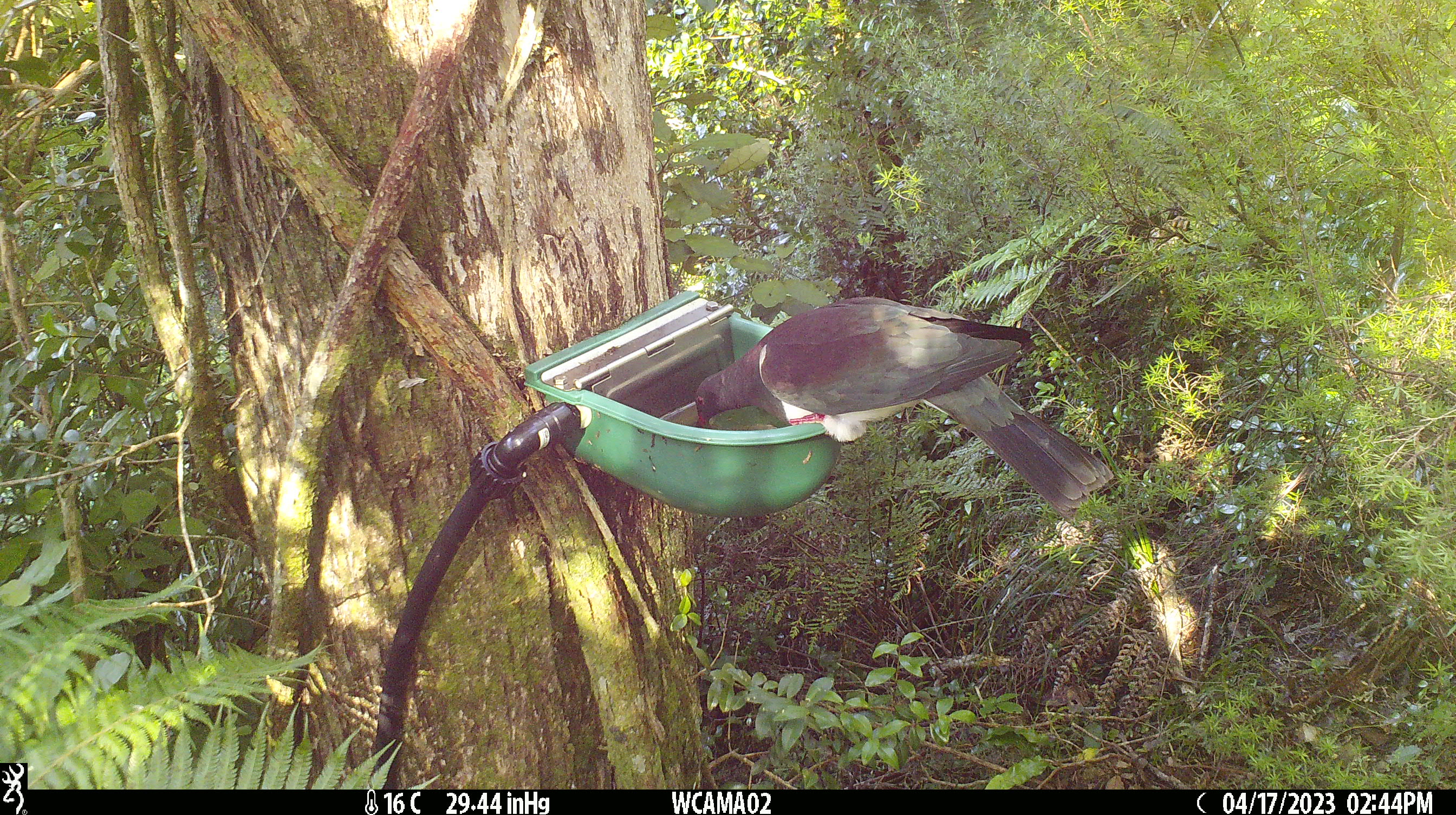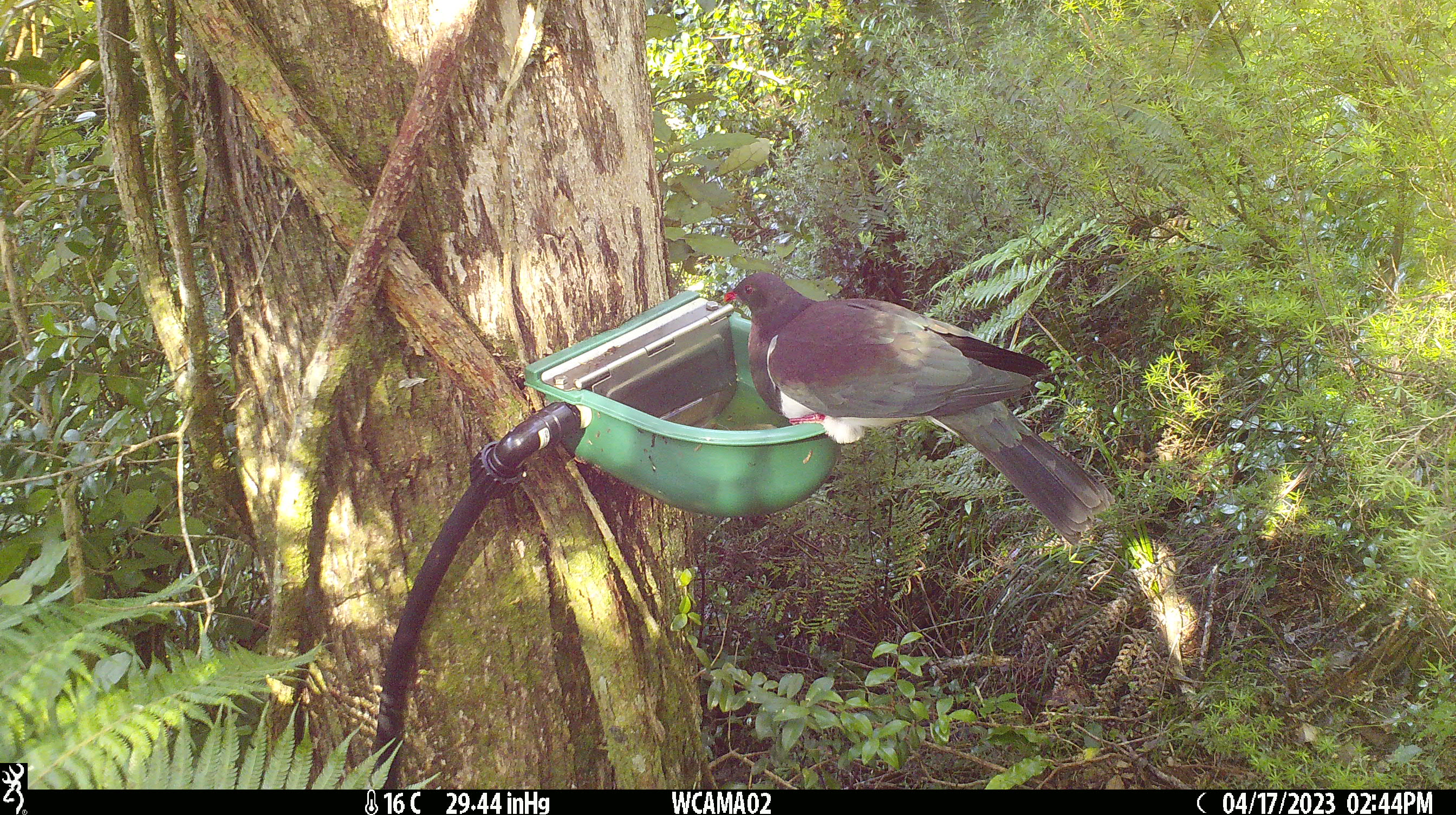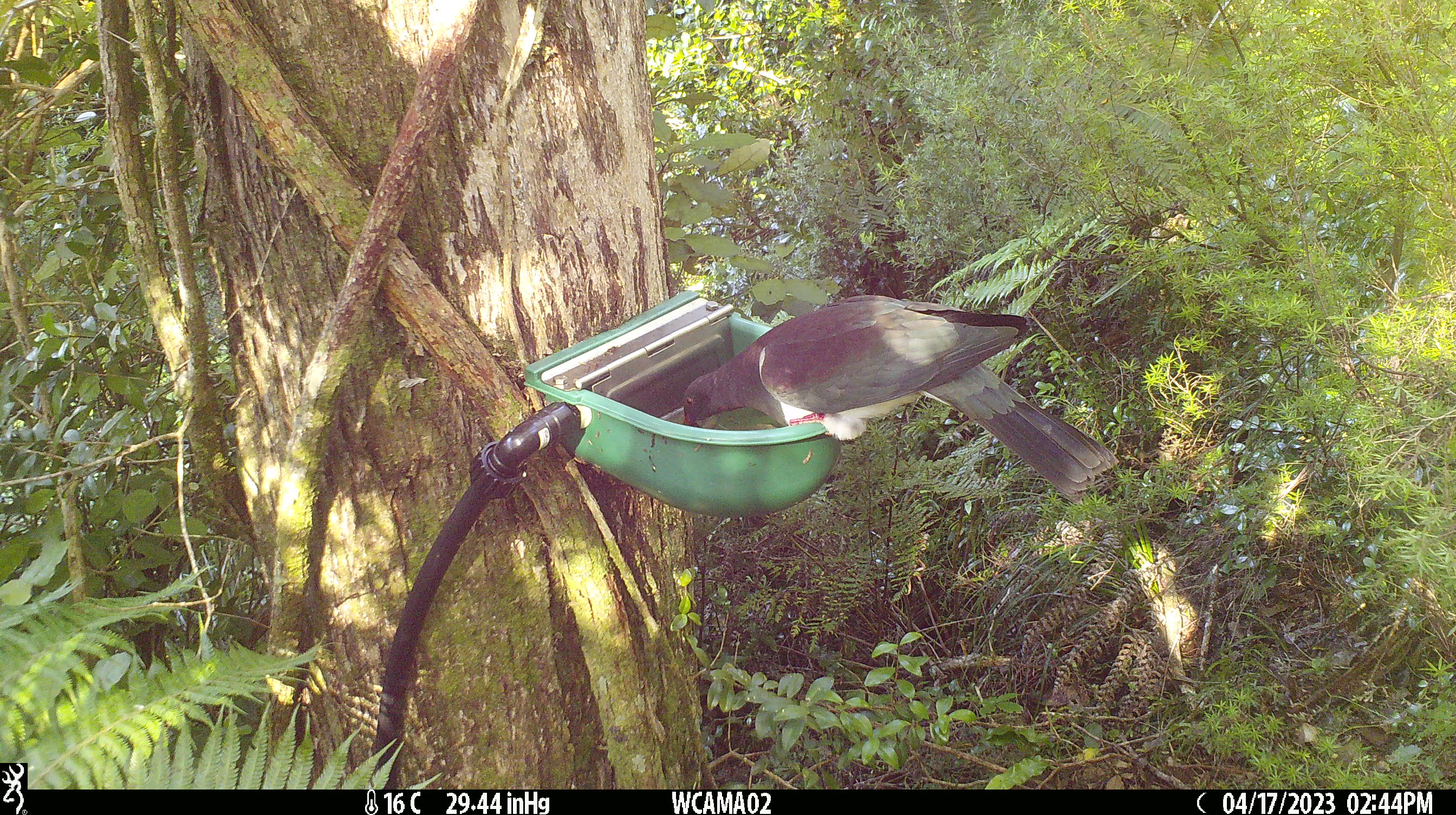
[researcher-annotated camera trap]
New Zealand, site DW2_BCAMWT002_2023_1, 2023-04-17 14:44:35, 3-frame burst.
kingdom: Animalia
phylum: Chordata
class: Aves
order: Columbiformes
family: Columbidae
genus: Hemiphaga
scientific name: Hemiphaga novaeseelandiae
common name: new zealand pigeon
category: kereru